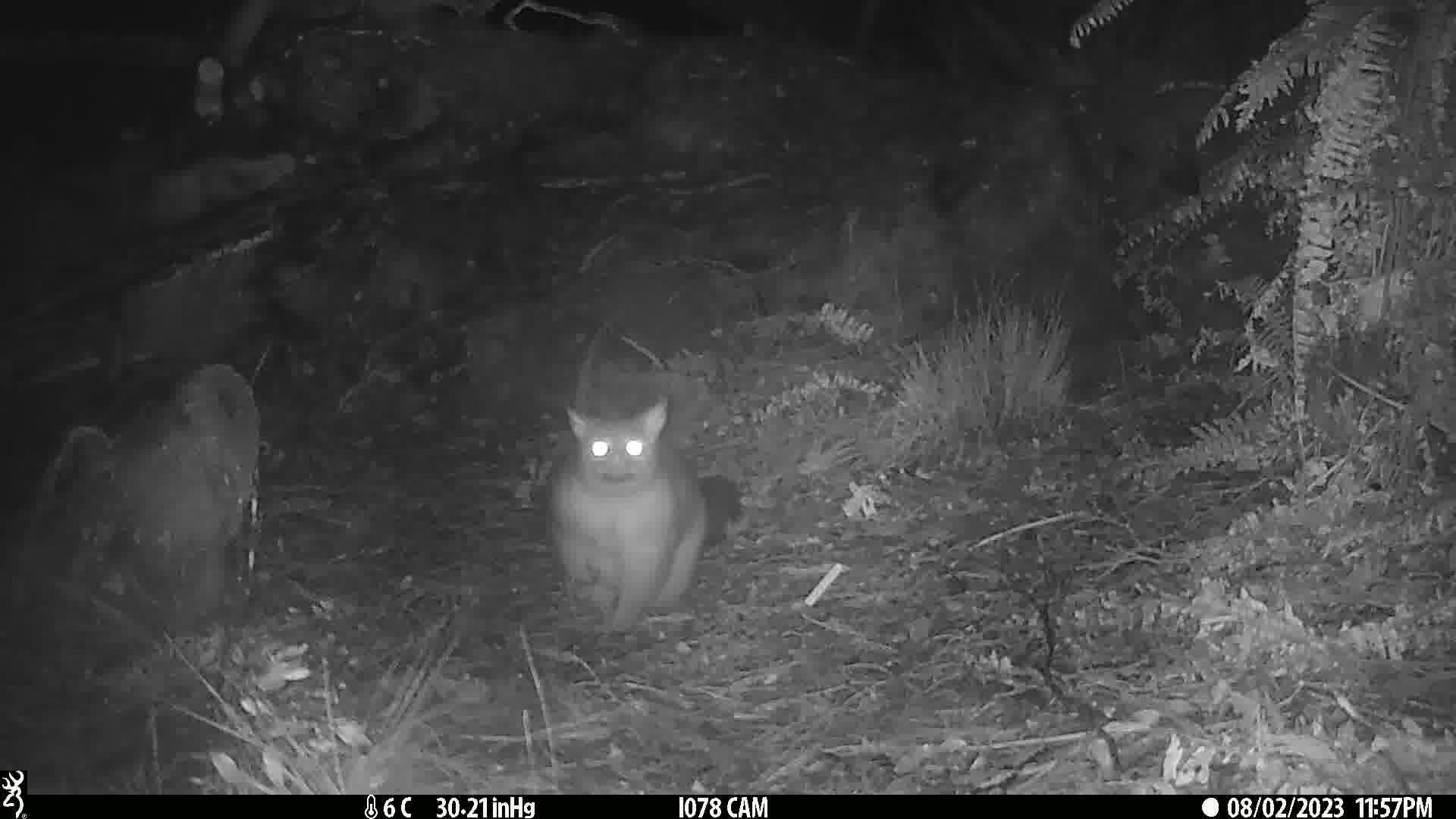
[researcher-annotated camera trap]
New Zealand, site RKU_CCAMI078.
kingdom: Animalia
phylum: Chordata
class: Mammalia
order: Diprotodontia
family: Phalangeridae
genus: Trichosurus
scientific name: Trichosurus vulpecula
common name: common brushtail possum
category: possum